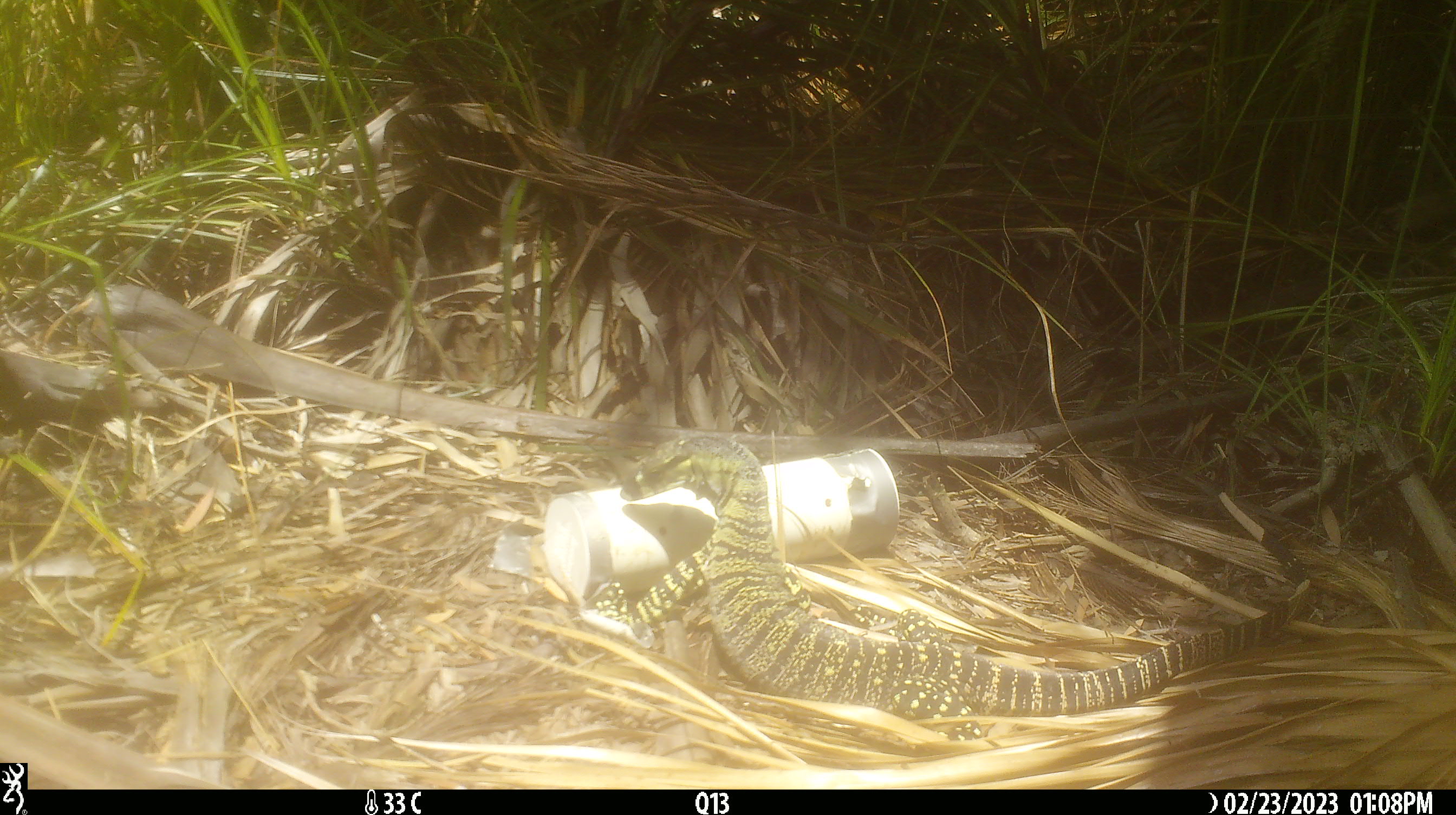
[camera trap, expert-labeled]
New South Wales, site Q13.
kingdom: Animalia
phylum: Chordata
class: Reptilia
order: Squamata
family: Varanidae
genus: Varanus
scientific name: Varanus varius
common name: lace monitor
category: goanna